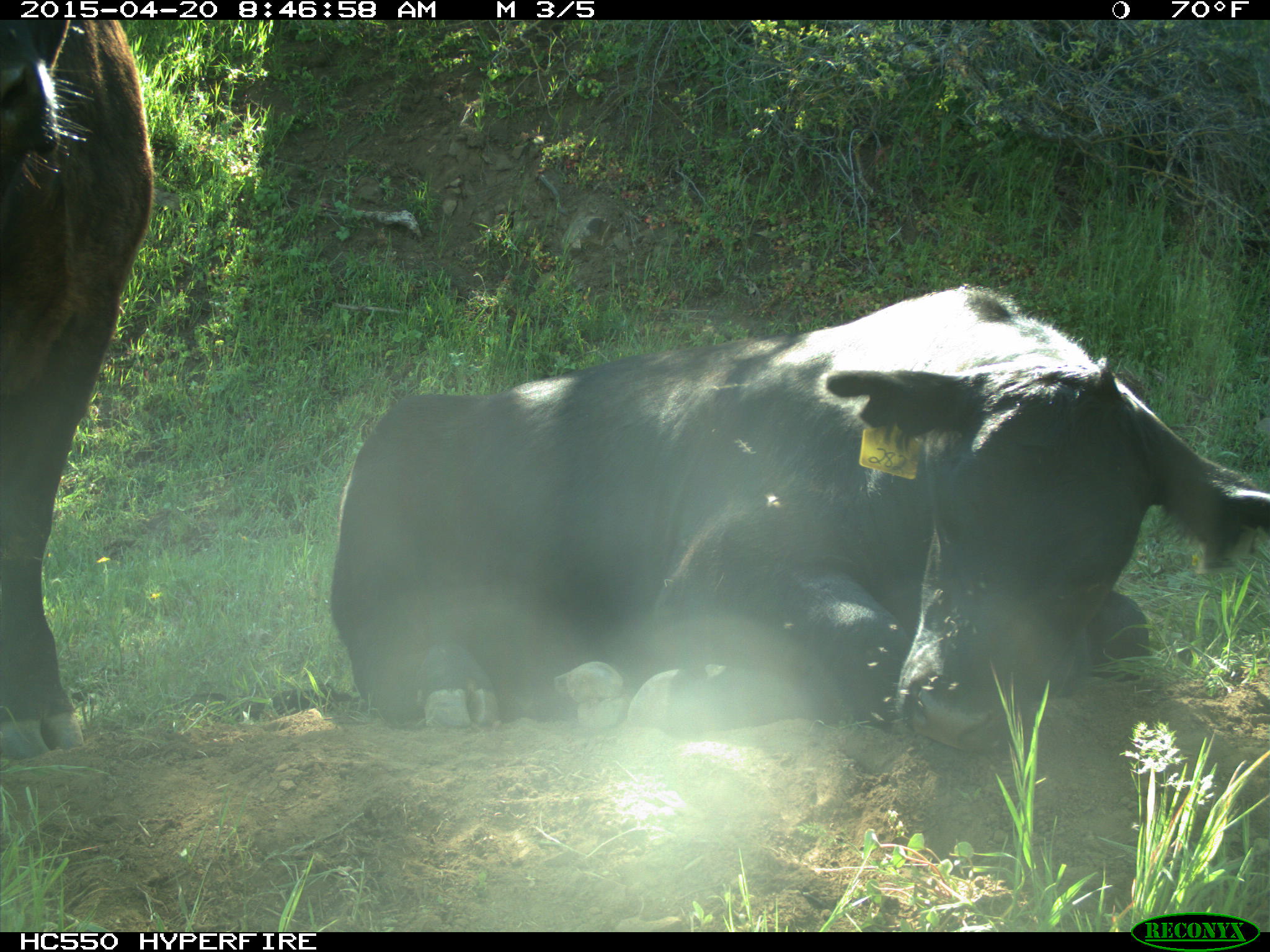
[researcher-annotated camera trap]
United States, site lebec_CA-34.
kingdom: Animalia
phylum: Chordata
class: Mammalia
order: Artiodactyla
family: Bovidae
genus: Bos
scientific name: Bos taurus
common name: domestic cow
Bos taurus (domestic cow).